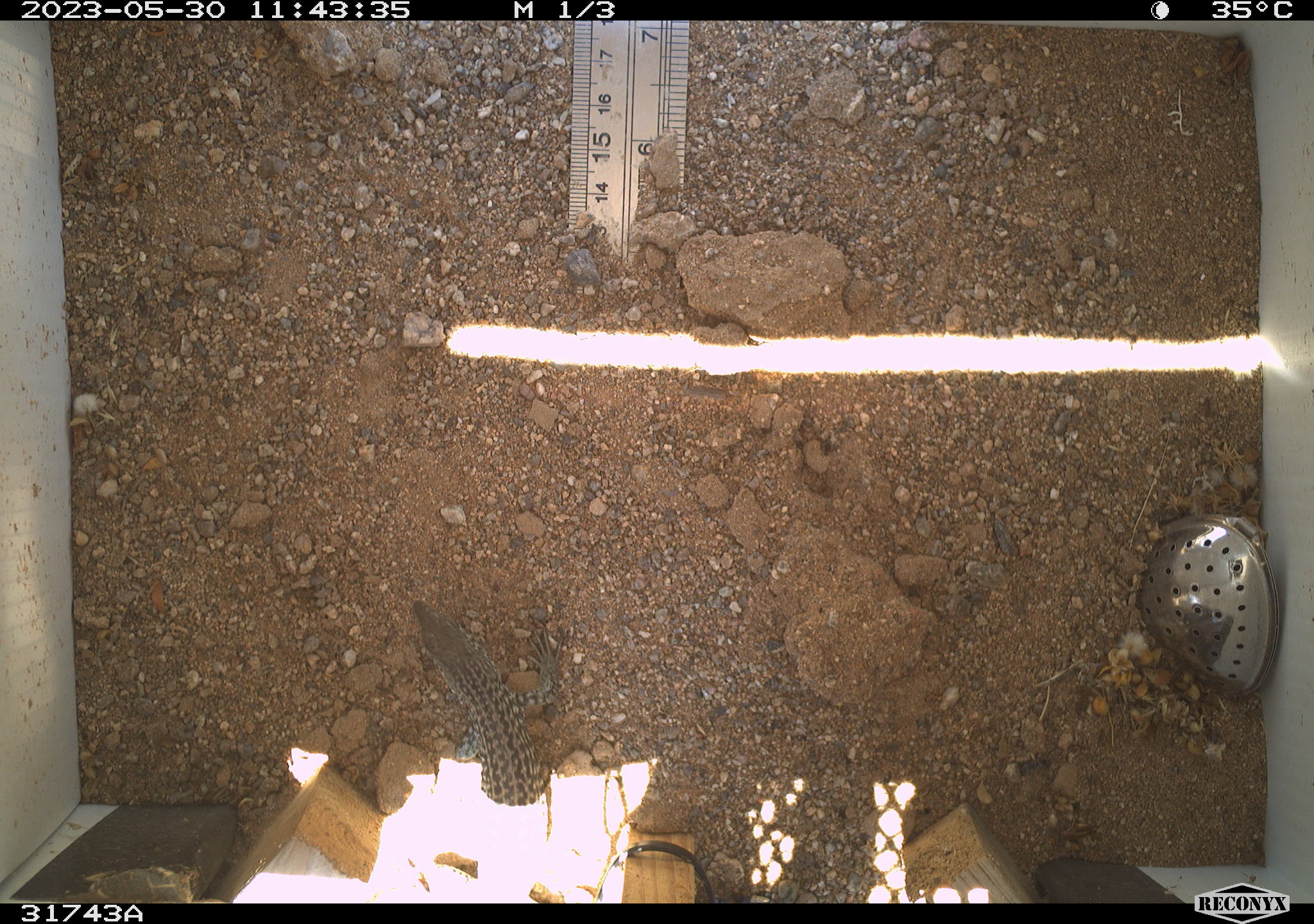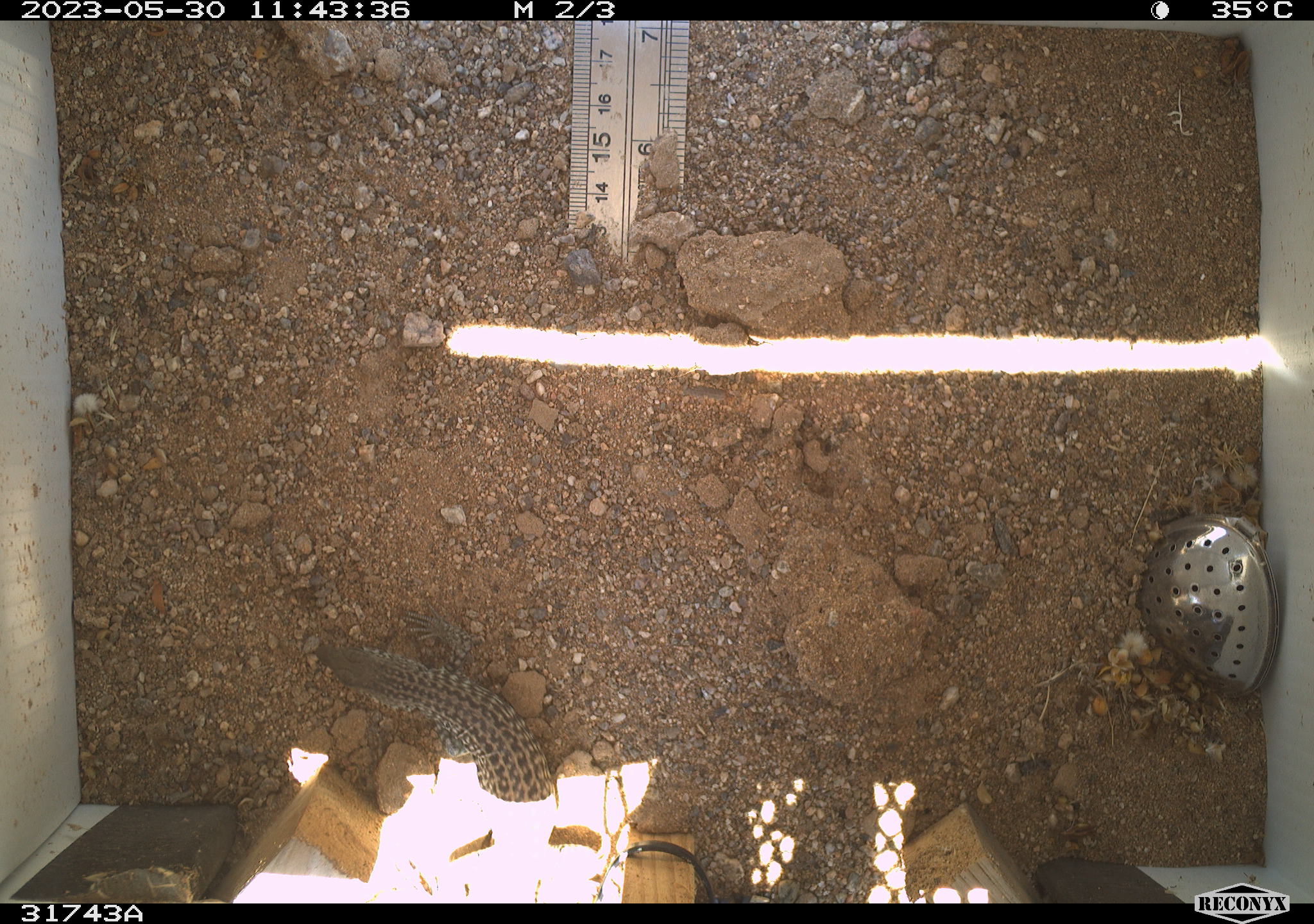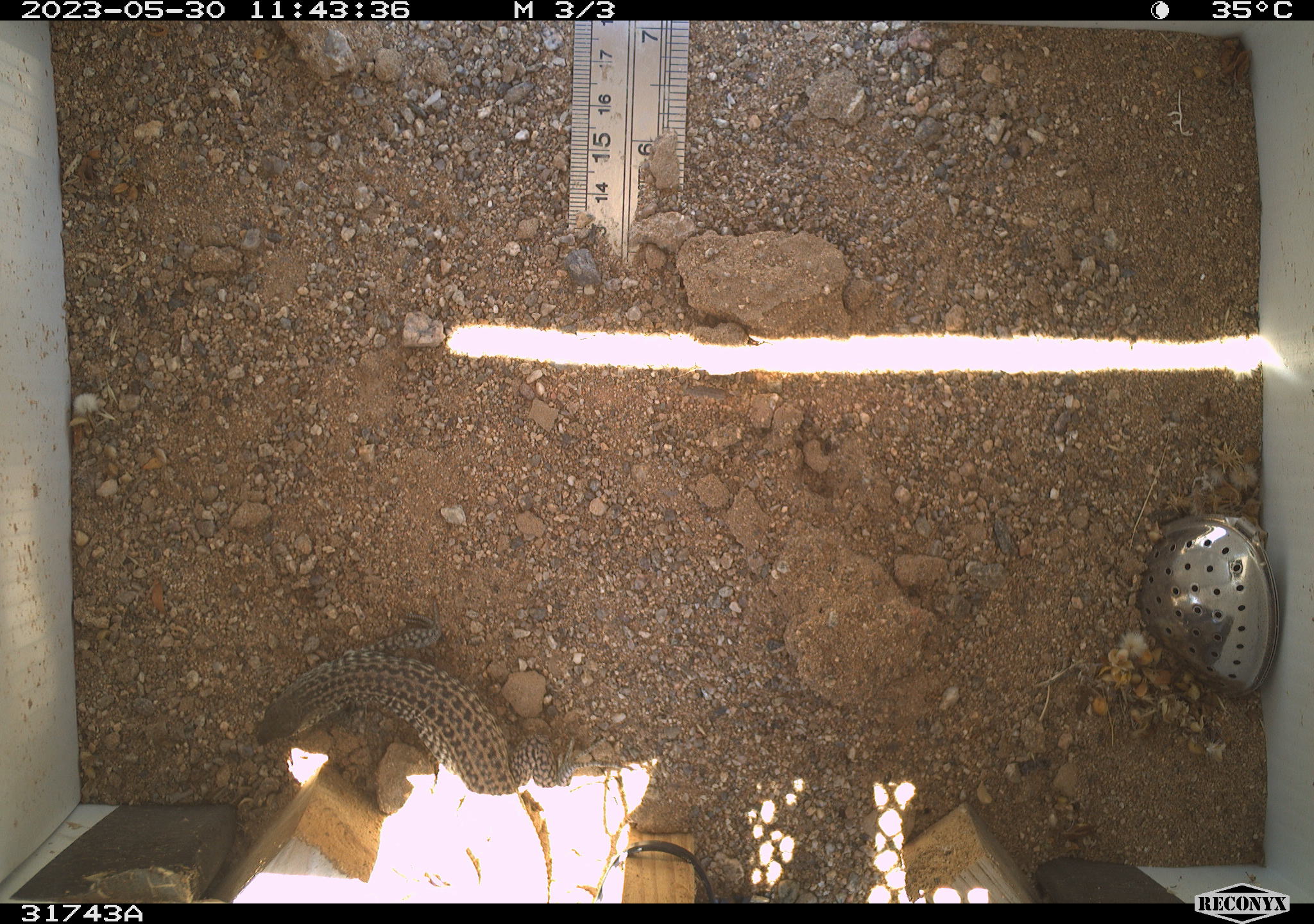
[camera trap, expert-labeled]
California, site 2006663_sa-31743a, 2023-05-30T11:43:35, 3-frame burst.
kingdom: Animalia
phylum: Chordata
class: Reptilia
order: Squamata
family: Teiidae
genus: Aspidoscelis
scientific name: Aspidoscelis tigris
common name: western whiptail